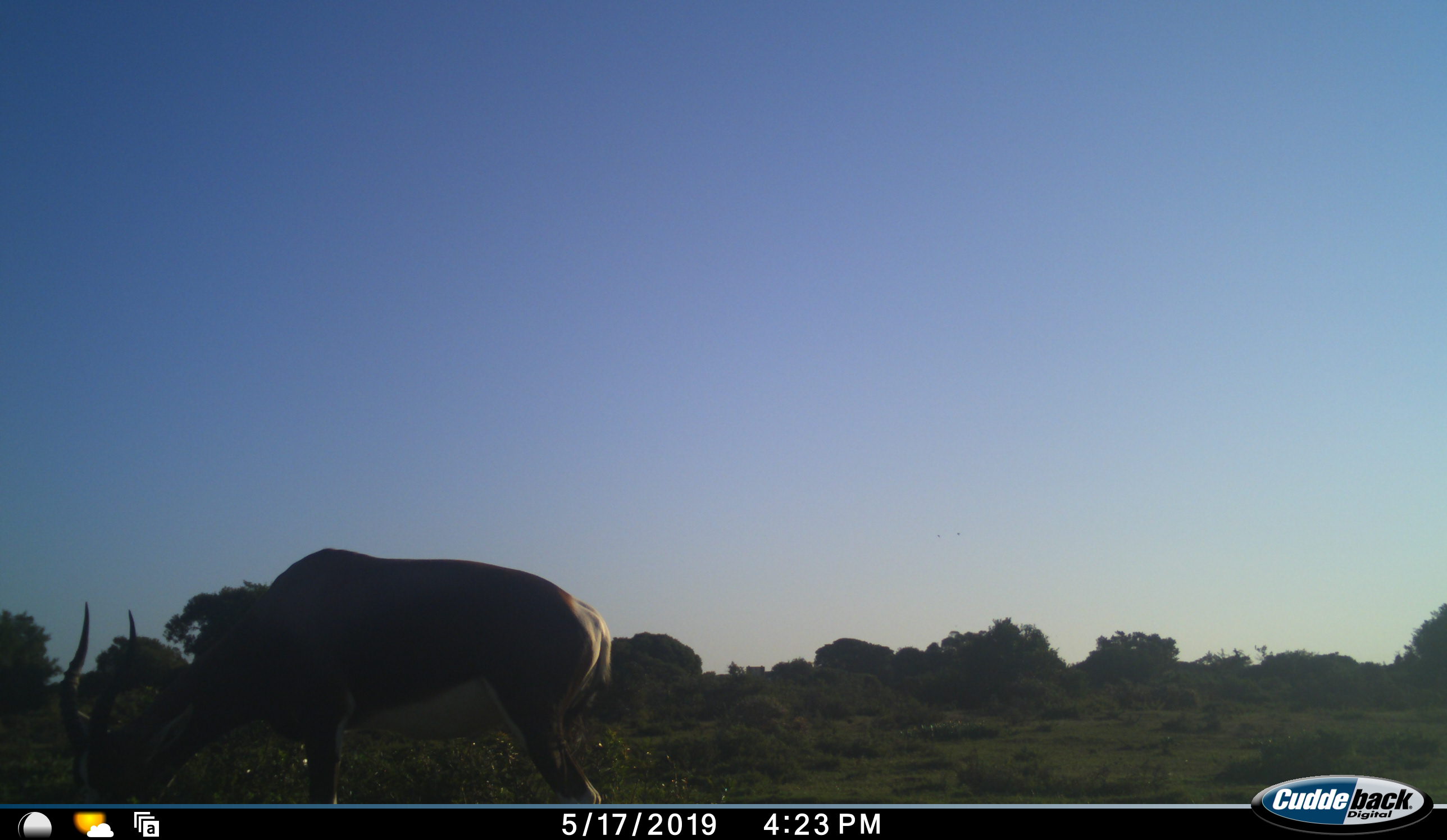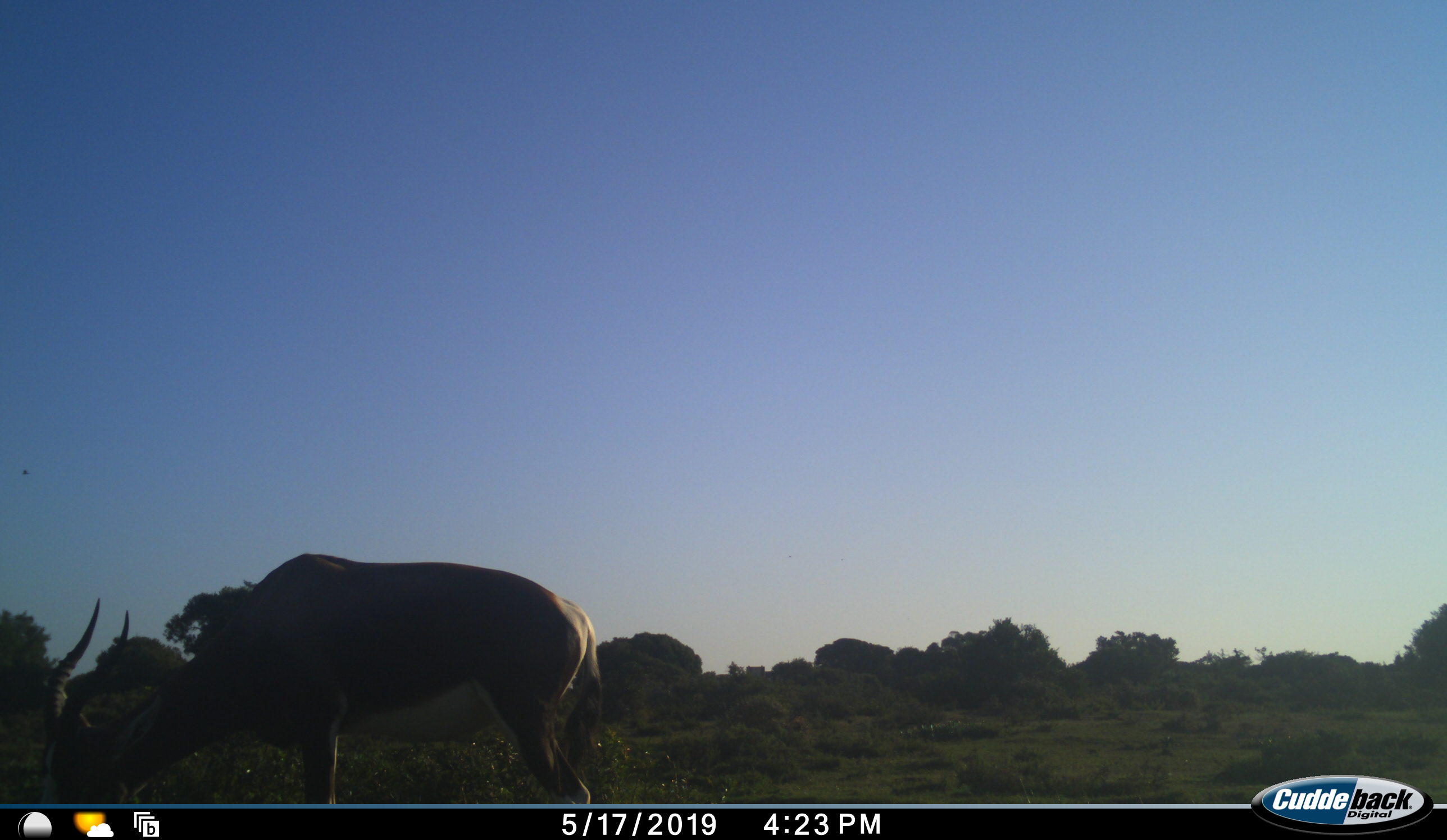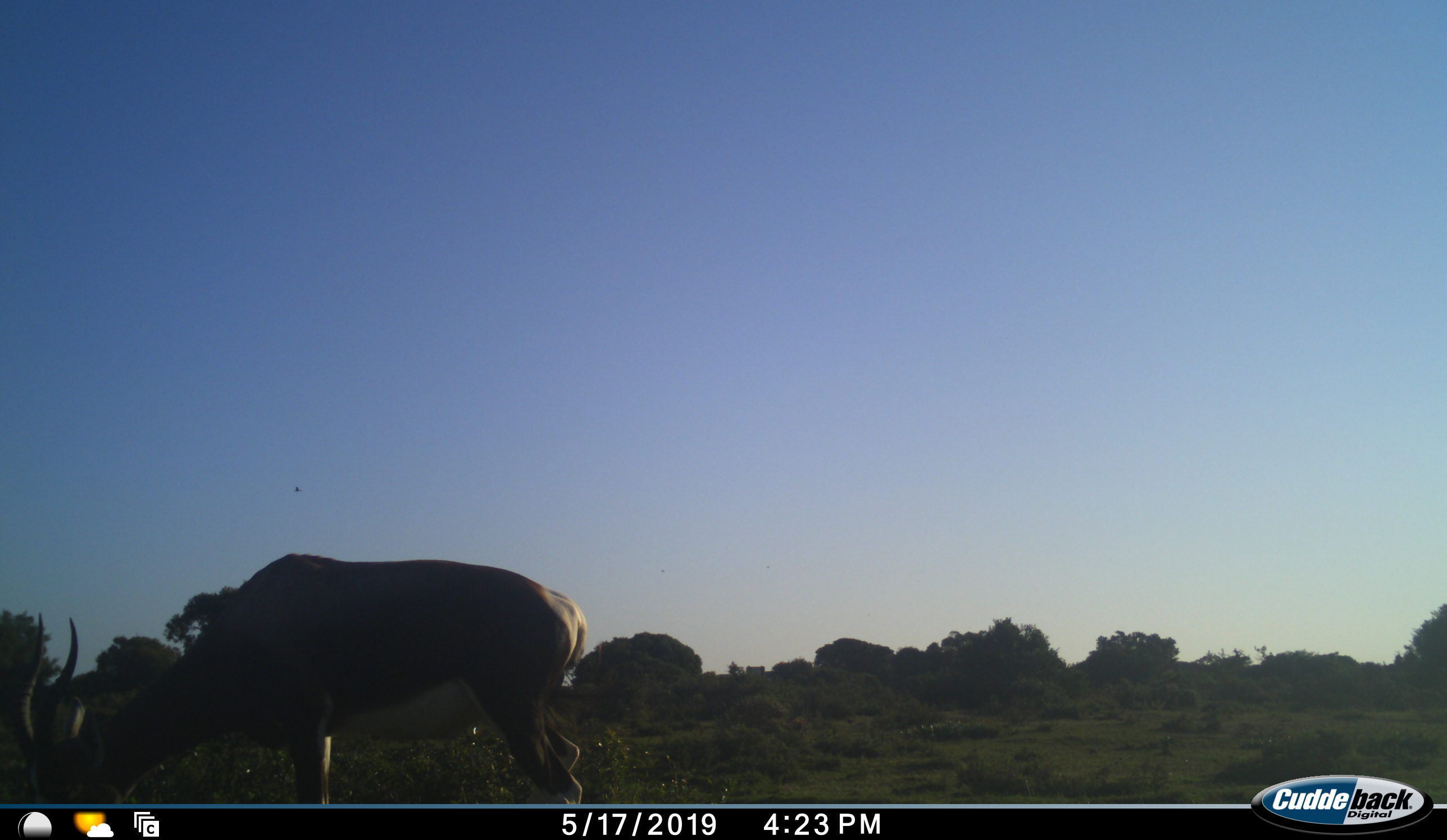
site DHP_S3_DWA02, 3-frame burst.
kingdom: Animalia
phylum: Chordata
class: Mammalia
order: Artiodactyla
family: Bovidae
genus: Damaliscus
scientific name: Damaliscus pygargus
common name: bontebok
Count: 1.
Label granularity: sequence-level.